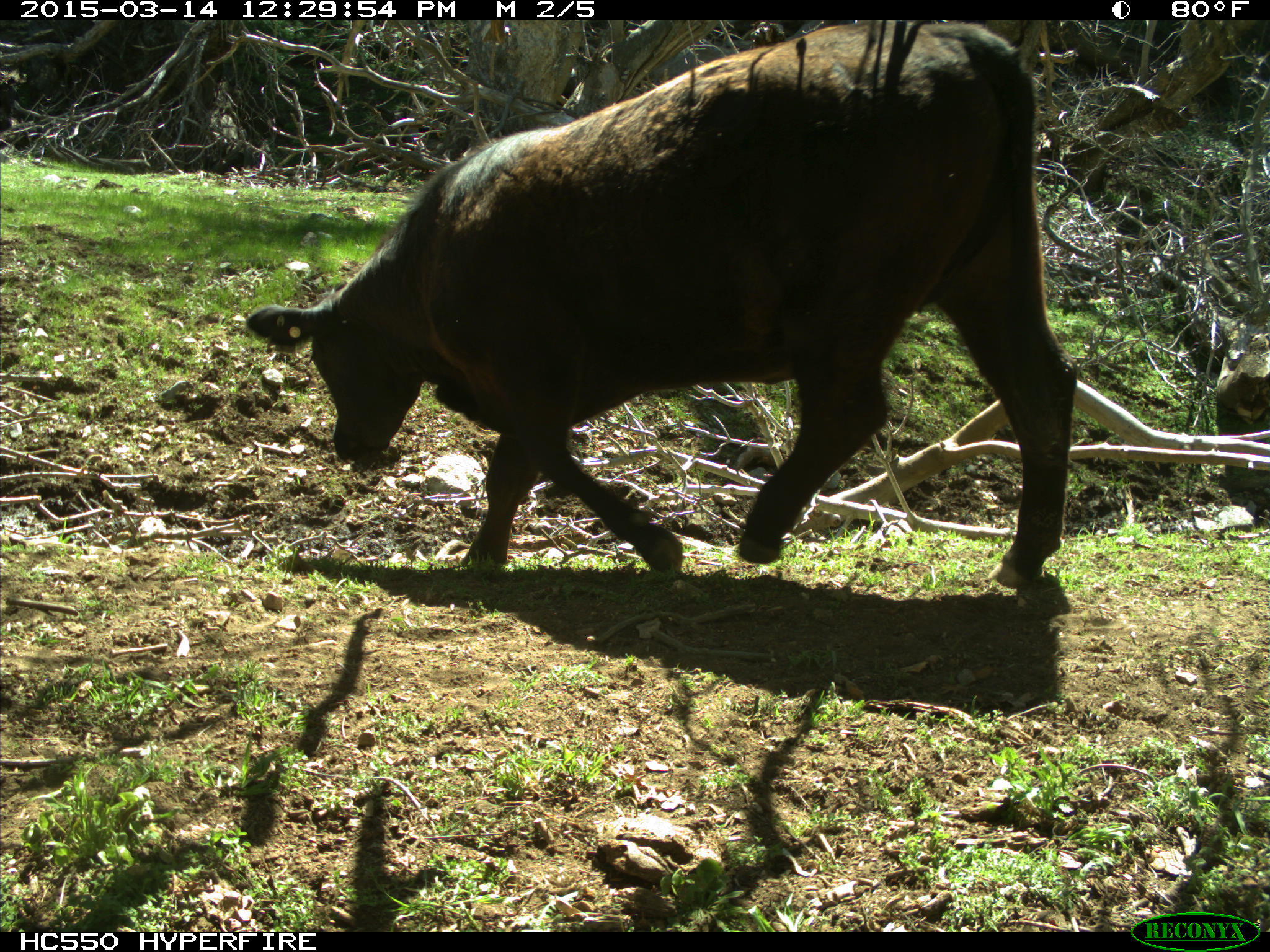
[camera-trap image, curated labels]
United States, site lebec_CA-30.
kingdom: Animalia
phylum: Chordata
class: Mammalia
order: Artiodactyla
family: Bovidae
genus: Bos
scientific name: Bos taurus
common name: domestic cow